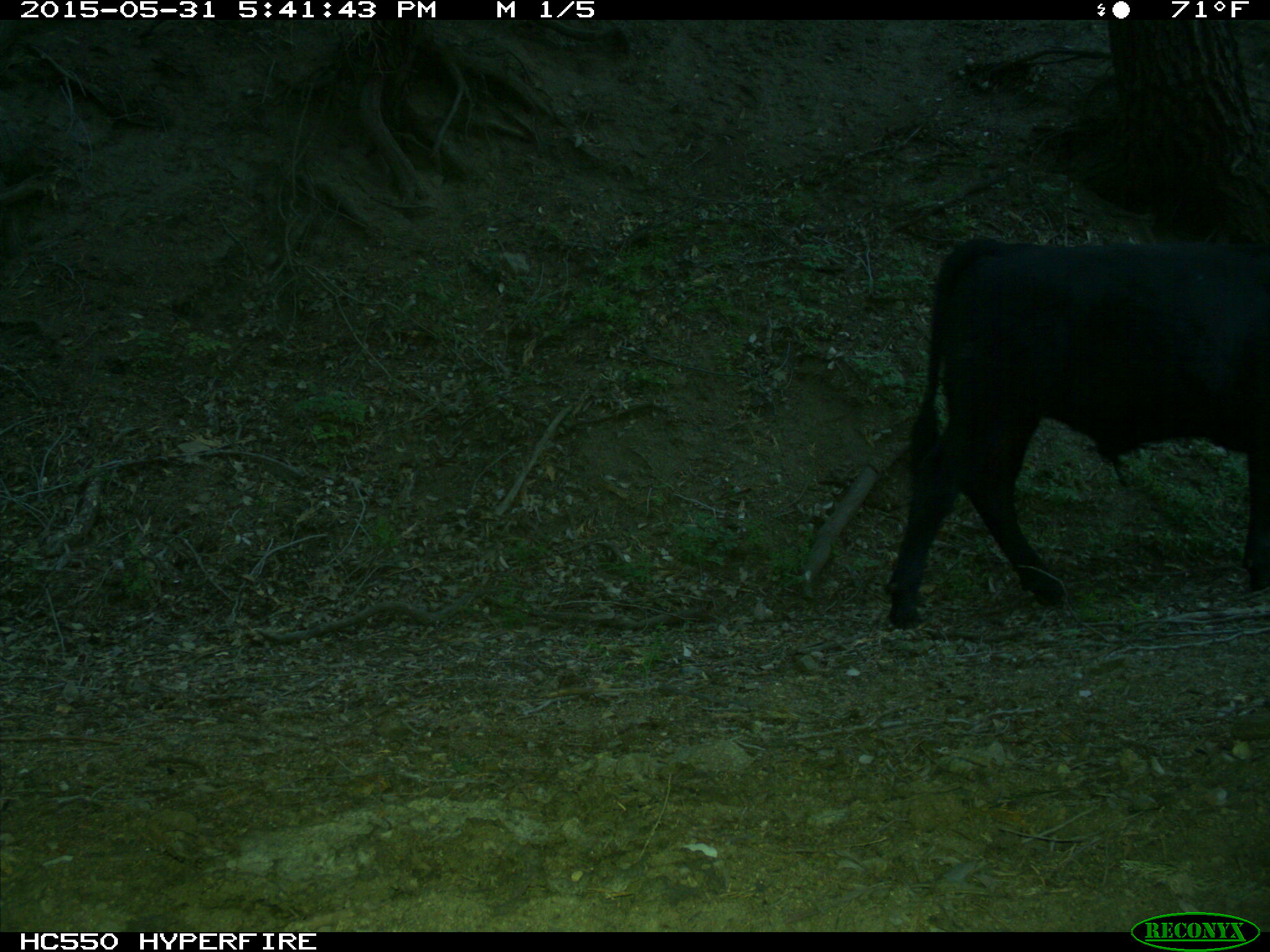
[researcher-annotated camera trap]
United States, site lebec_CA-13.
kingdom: Animalia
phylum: Chordata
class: Mammalia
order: Artiodactyla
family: Bovidae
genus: Bos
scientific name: Bos taurus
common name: domestic cow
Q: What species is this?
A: Bos taurus (domestic cow).